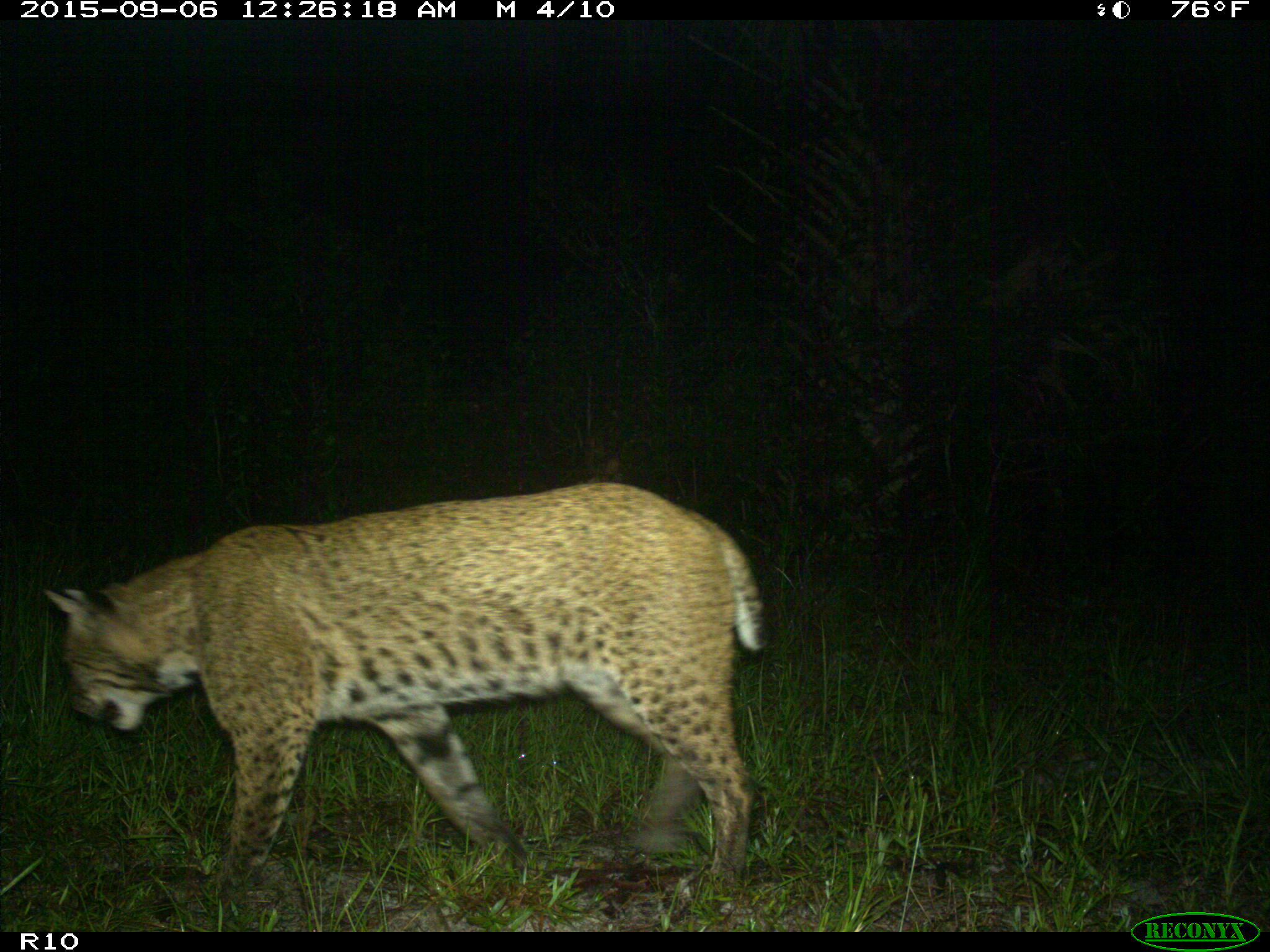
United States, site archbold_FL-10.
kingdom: Animalia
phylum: Chordata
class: Mammalia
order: Carnivora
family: Felidae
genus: Lynx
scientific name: Lynx rufus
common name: bobcat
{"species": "Lynx rufus (bobcat)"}